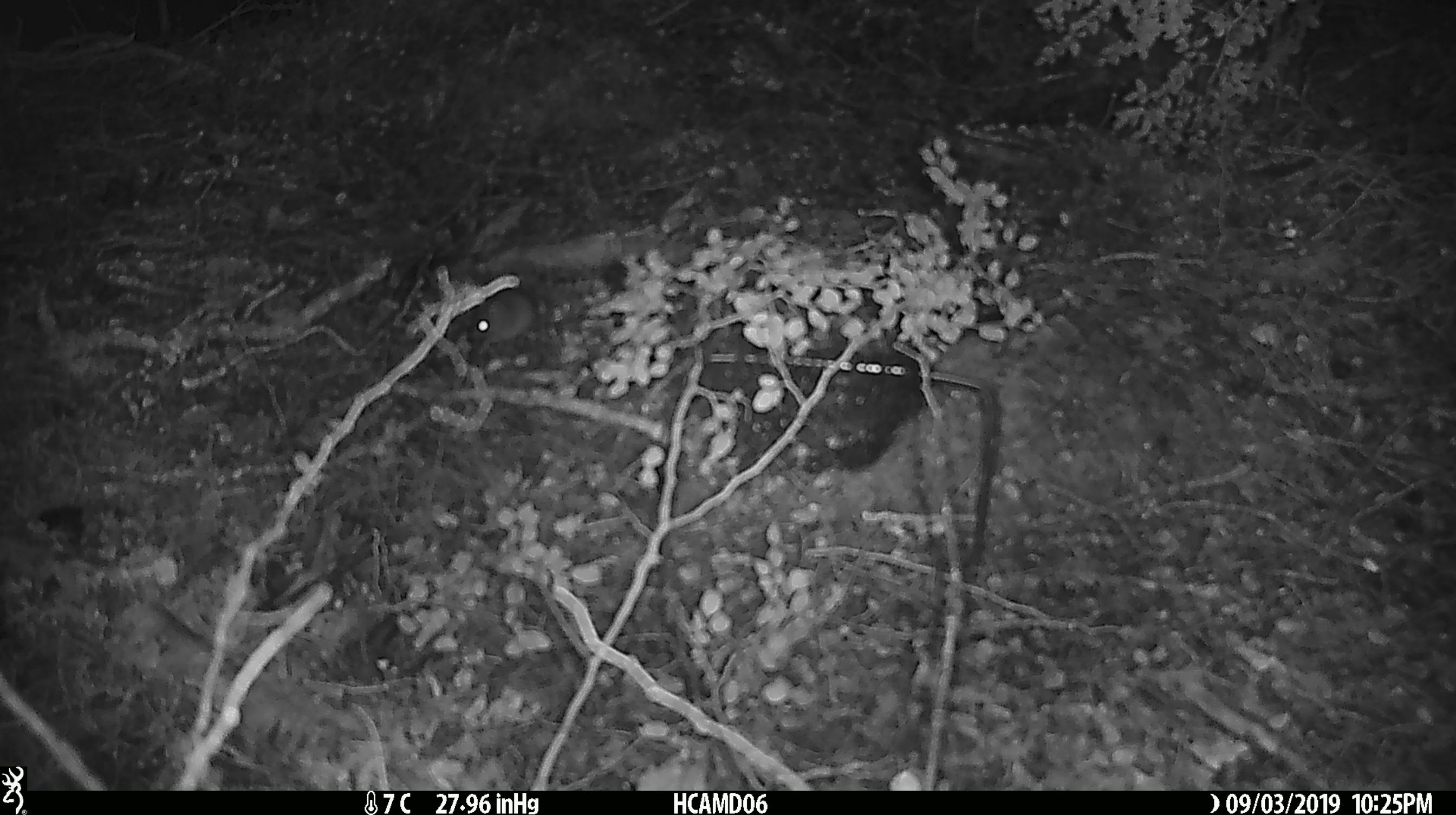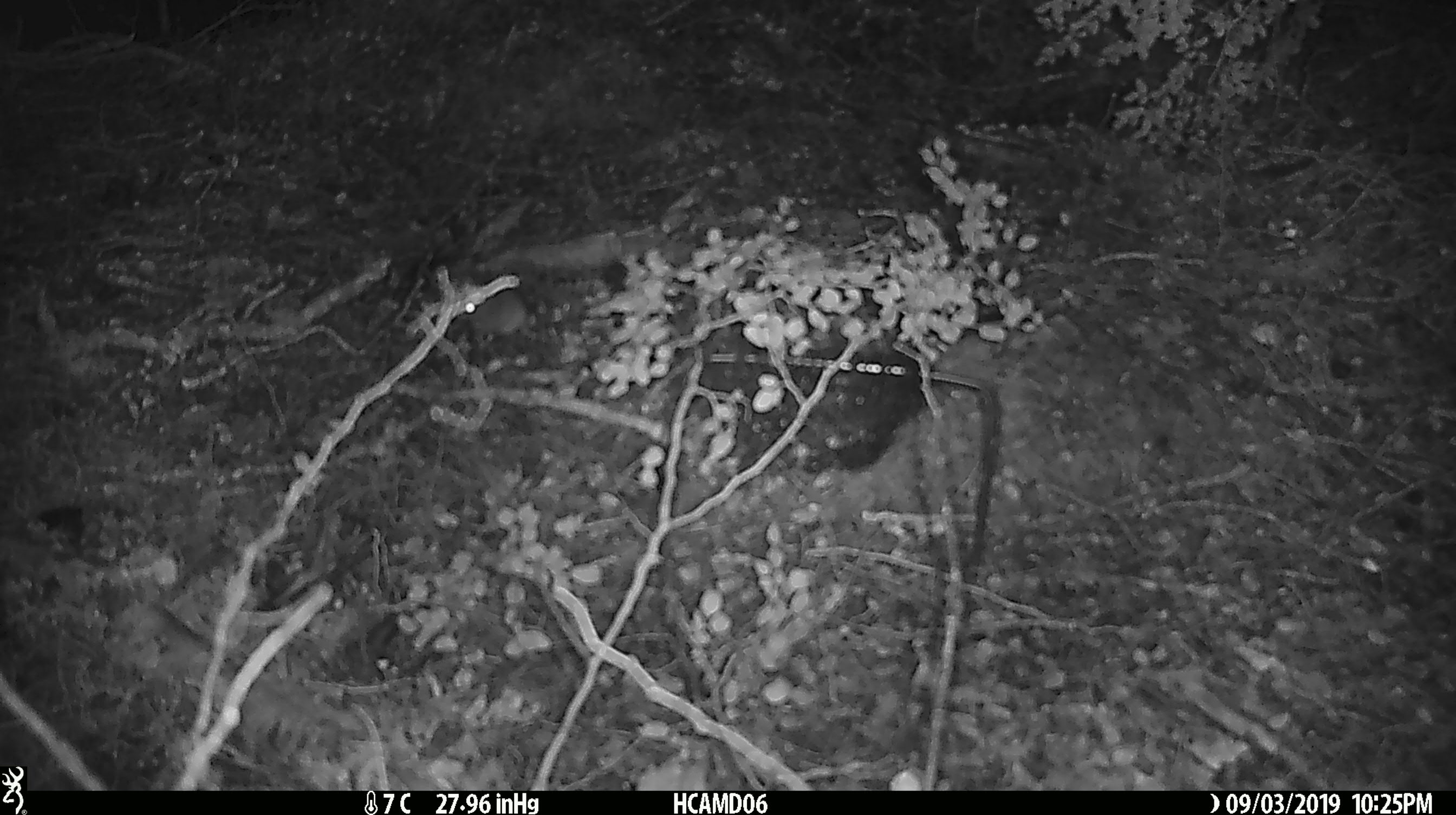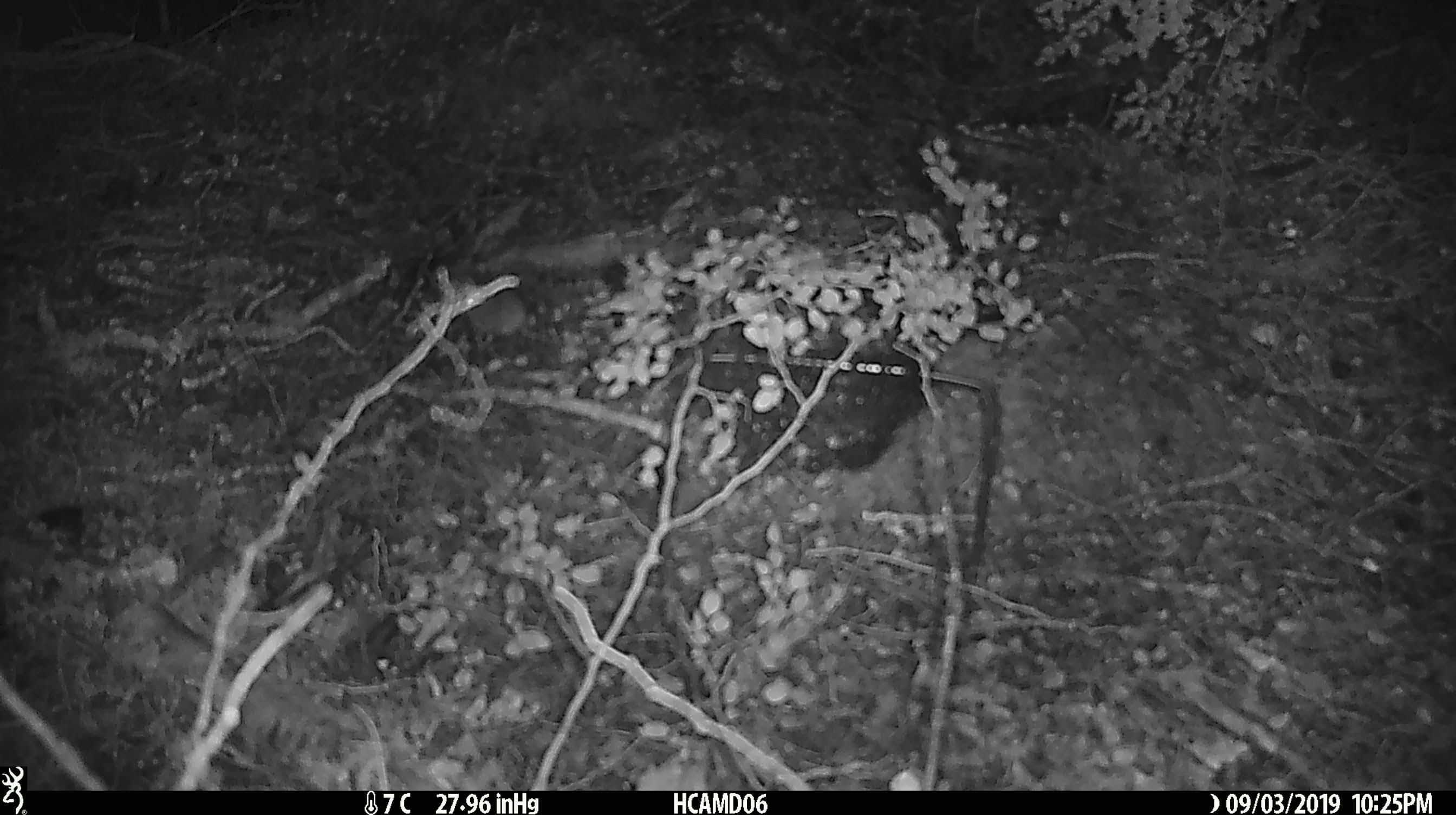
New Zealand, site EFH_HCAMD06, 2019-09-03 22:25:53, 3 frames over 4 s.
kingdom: Animalia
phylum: Chordata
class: Mammalia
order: Rodentia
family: Muridae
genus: Mus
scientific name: Mus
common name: mouse